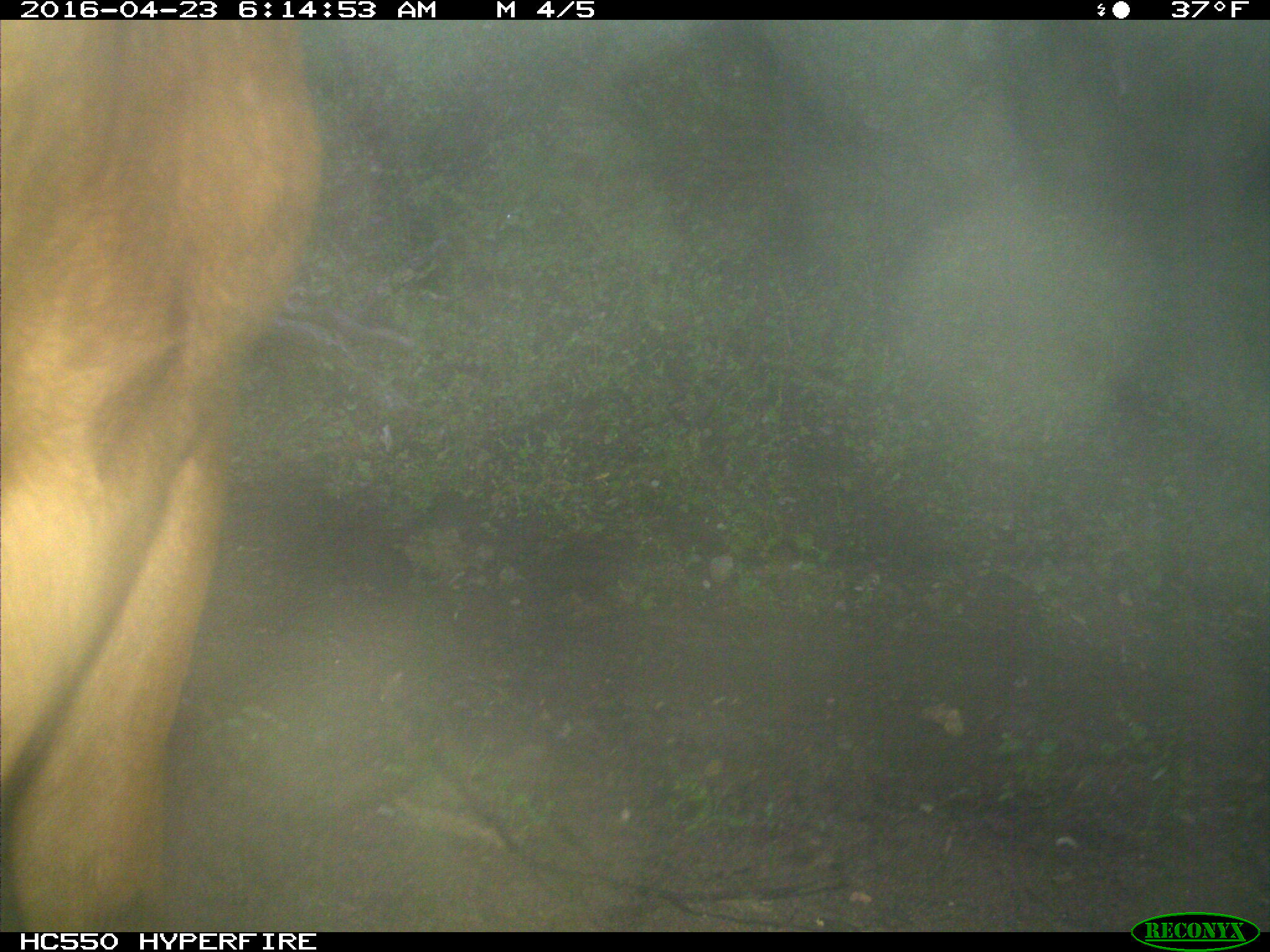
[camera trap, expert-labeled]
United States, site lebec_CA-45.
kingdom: Animalia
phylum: Chordata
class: Mammalia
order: Artiodactyla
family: Bovidae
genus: Bos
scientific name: Bos taurus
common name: domestic cow